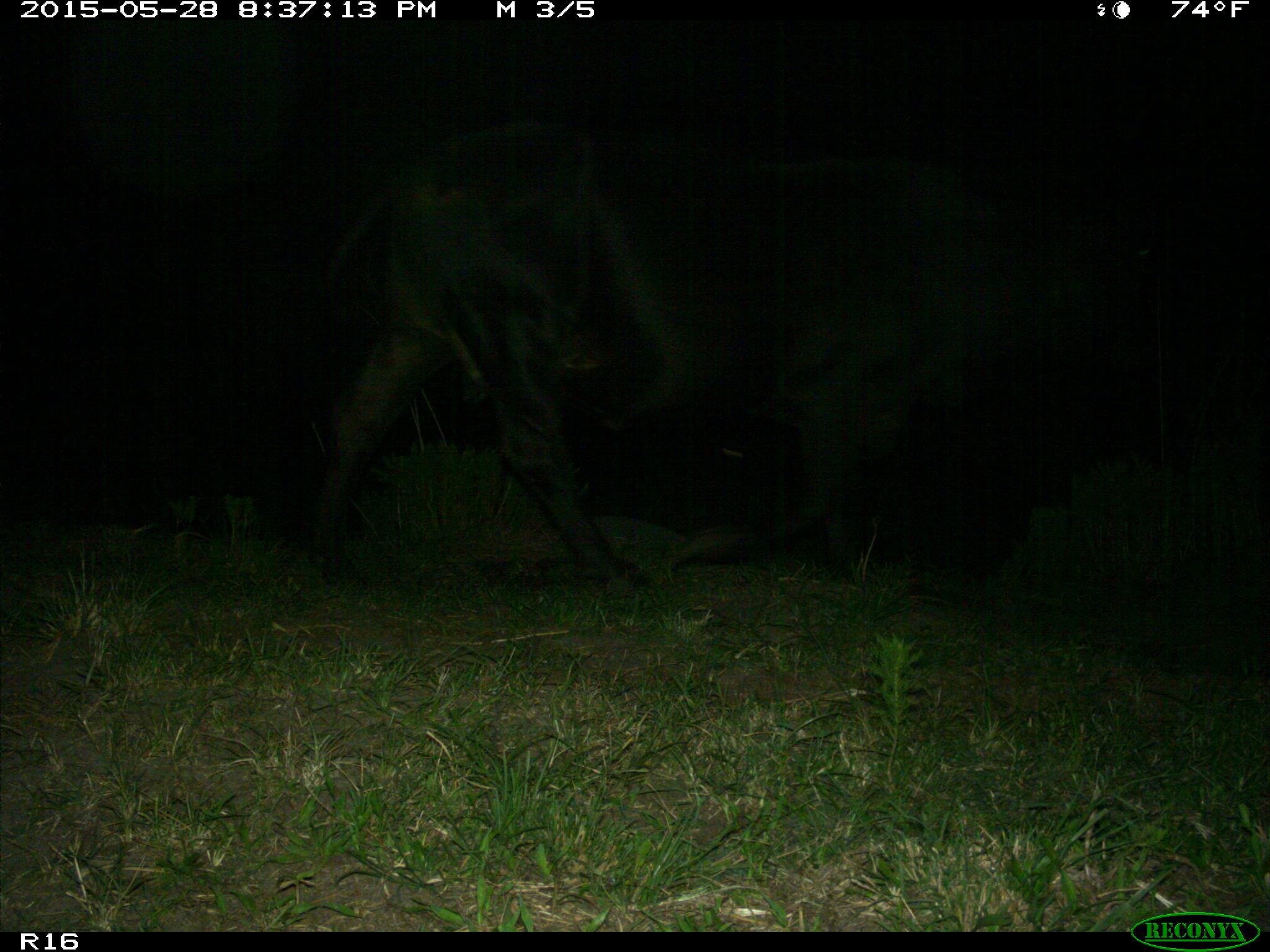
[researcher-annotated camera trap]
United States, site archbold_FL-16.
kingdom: Animalia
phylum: Chordata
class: Mammalia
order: Artiodactyla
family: Bovidae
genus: Bos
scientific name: Bos taurus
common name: domestic cow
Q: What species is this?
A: Bos taurus (domestic cow).